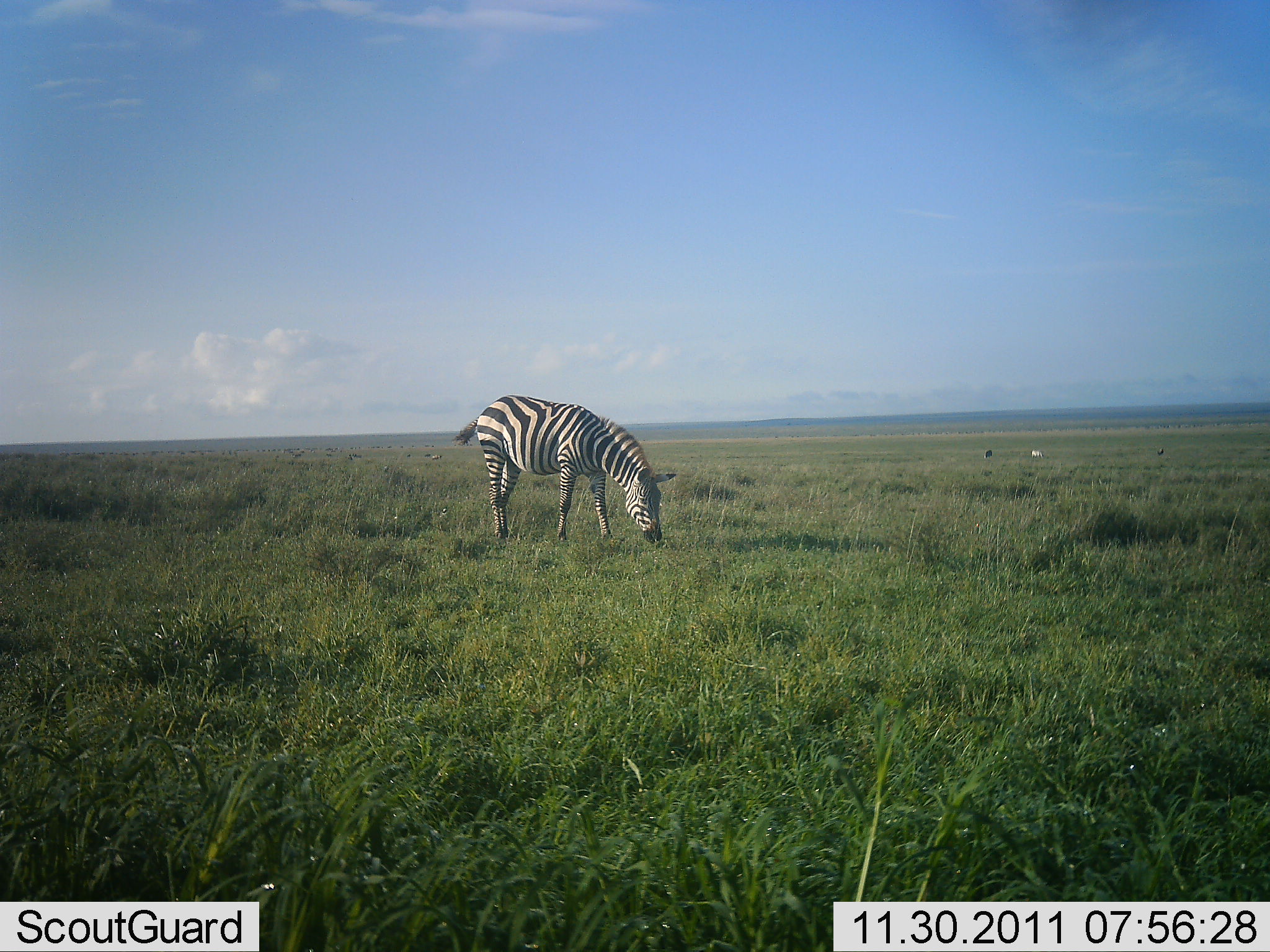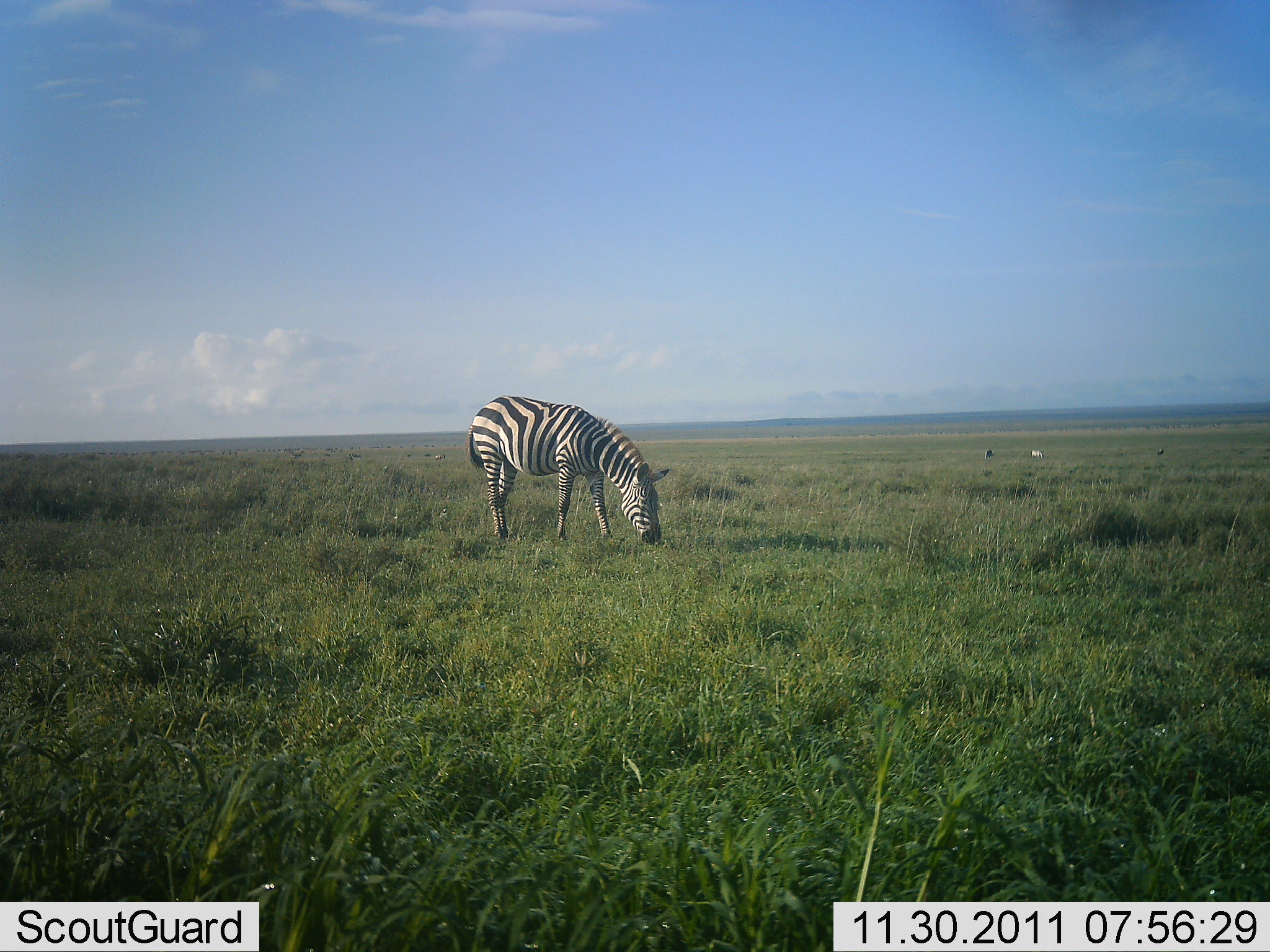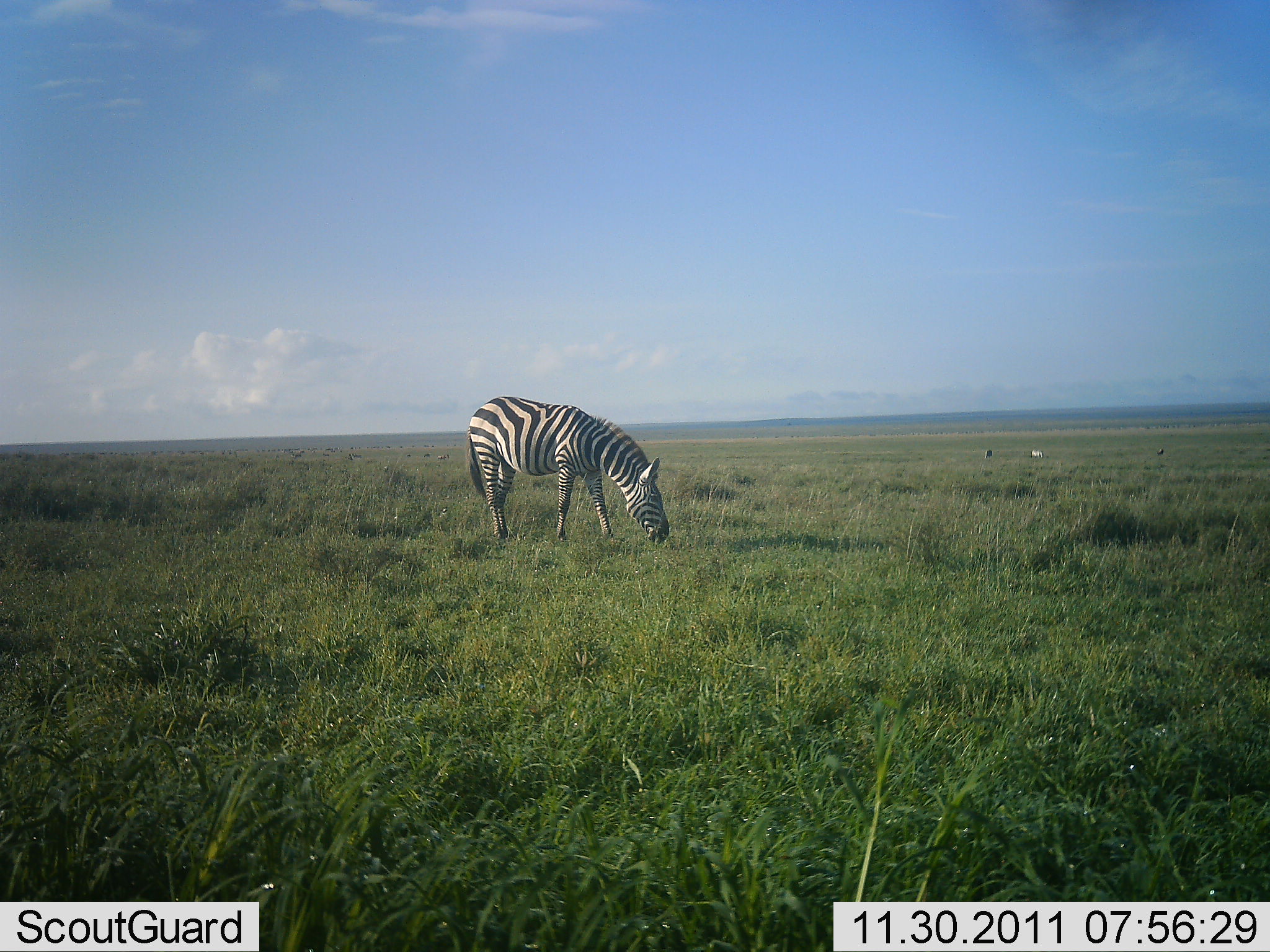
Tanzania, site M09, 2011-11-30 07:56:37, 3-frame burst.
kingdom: Animalia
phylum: Chordata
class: Mammalia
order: Perissodactyla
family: Equidae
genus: Equus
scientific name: Equus quagga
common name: plains zebra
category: zebra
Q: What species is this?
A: Zebra (plains zebra) (Equus quagga).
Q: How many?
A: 1.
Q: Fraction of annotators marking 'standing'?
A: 18%.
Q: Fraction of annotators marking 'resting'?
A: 0%.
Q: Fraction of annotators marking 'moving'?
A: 6%.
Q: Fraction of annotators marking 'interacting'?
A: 0%.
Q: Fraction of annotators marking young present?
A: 0%.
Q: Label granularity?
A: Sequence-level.